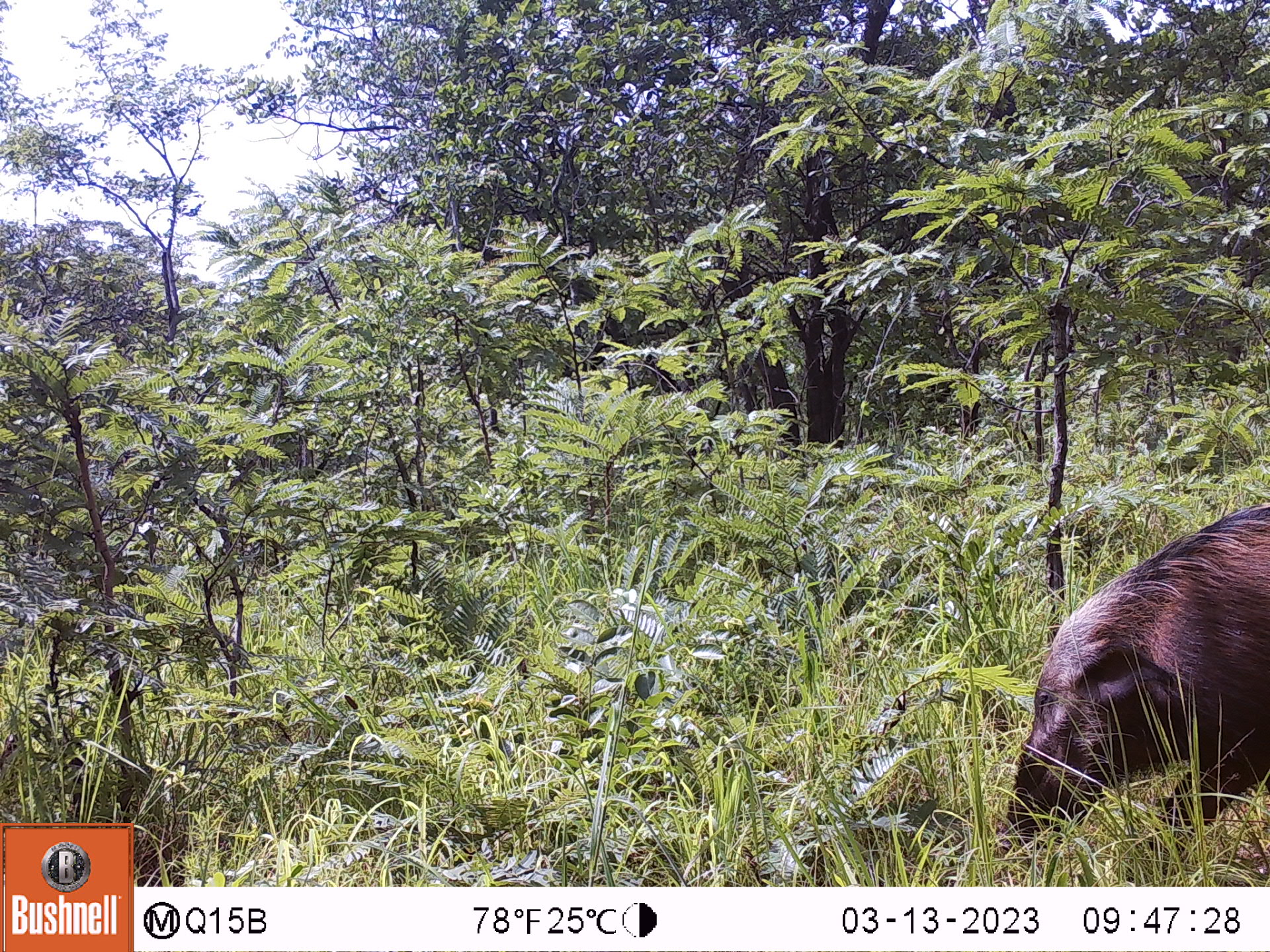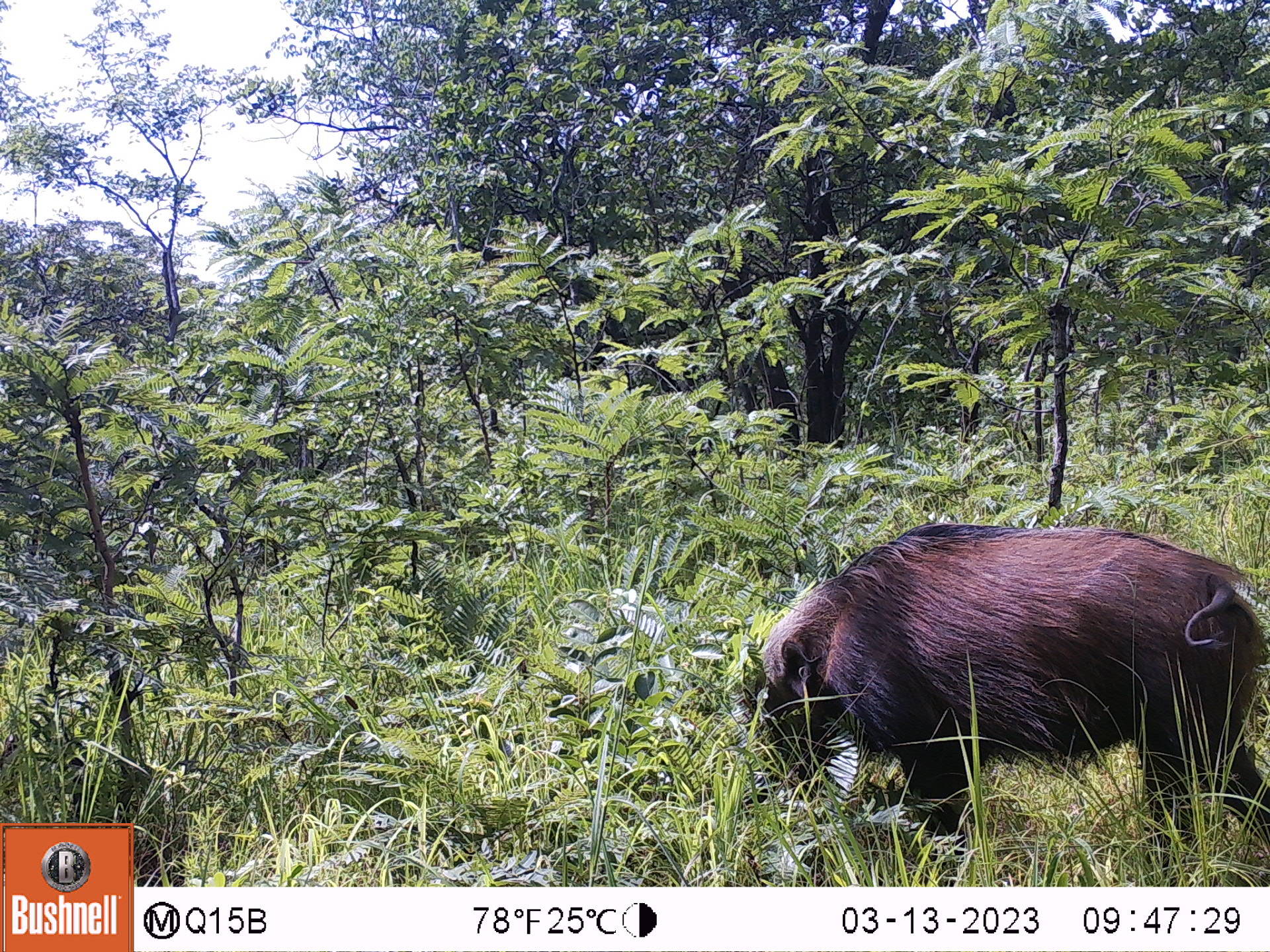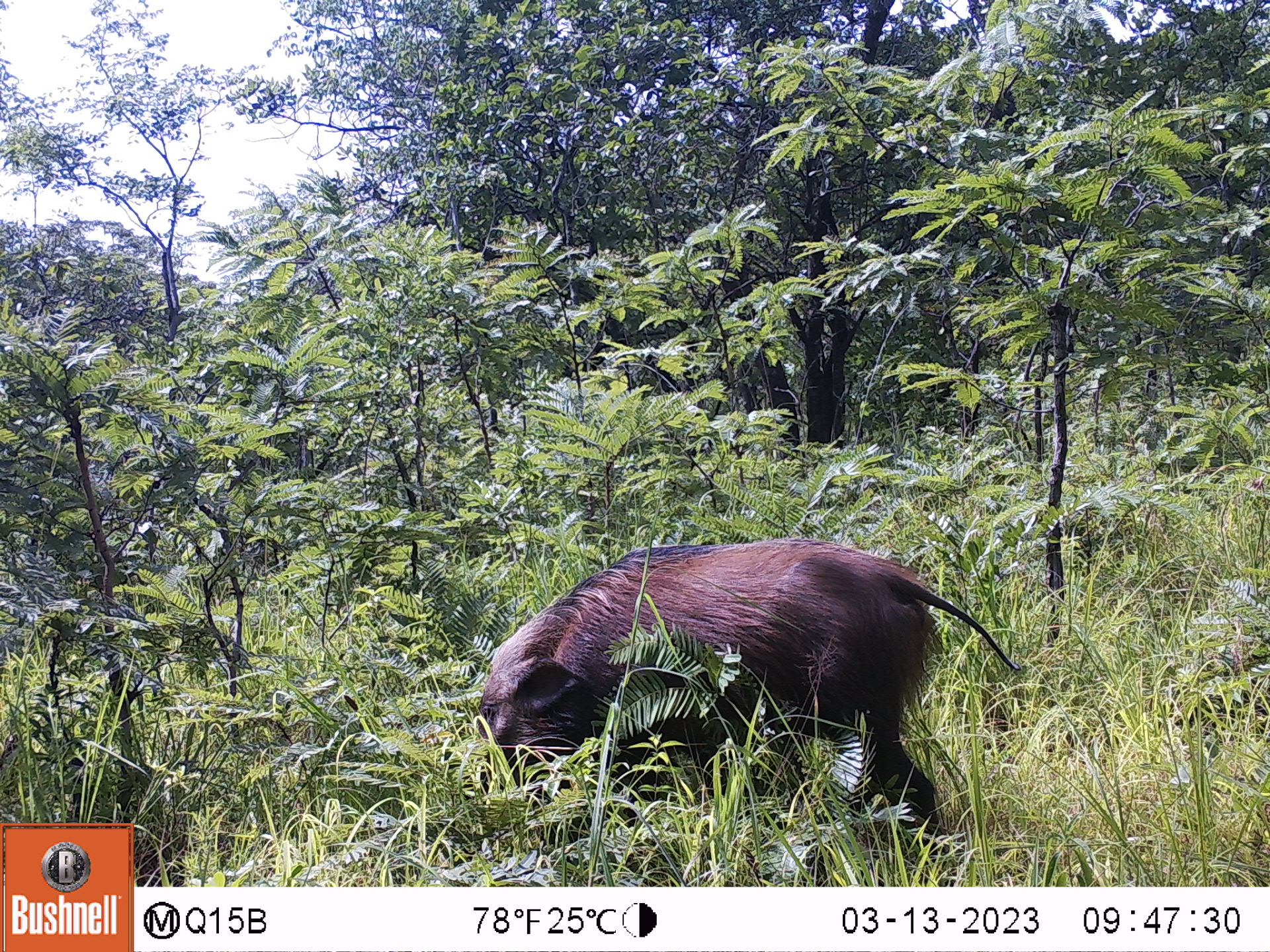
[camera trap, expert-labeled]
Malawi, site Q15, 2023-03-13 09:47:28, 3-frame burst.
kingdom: Animalia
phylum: Chordata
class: Mammalia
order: Artiodactyla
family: Suidae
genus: Potamochoerus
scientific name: Potamochoerus larvatus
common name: bushpig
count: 1